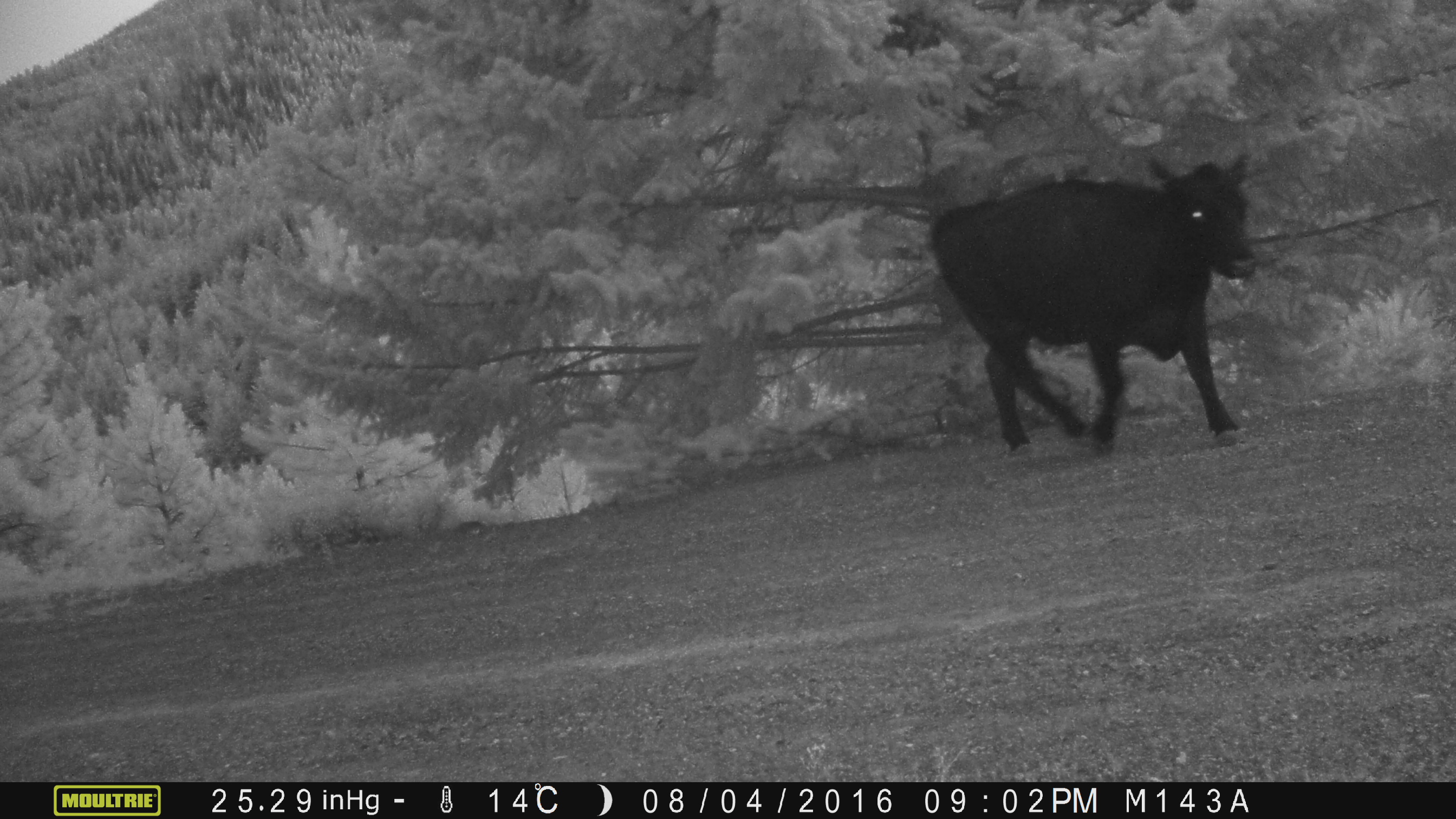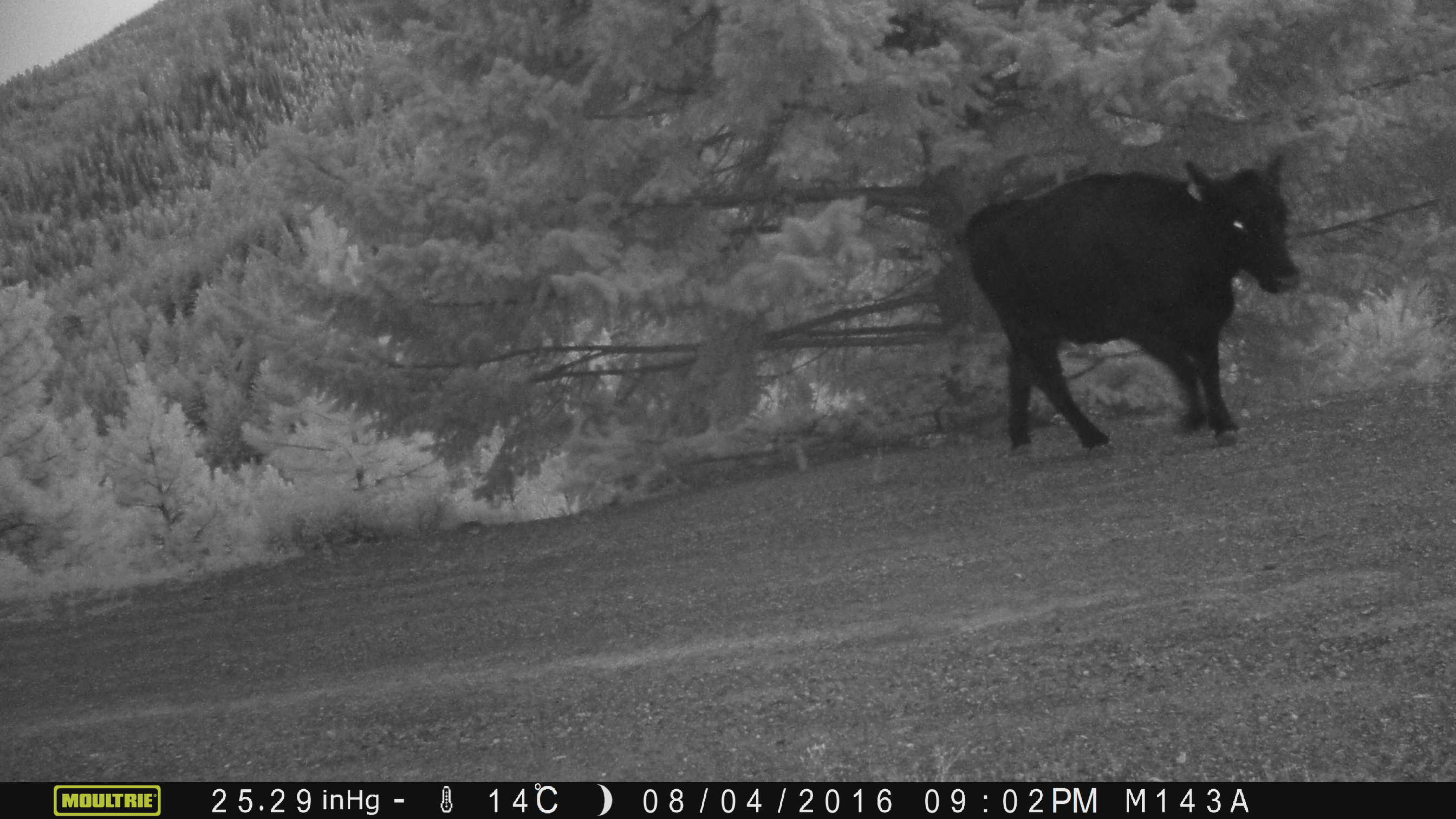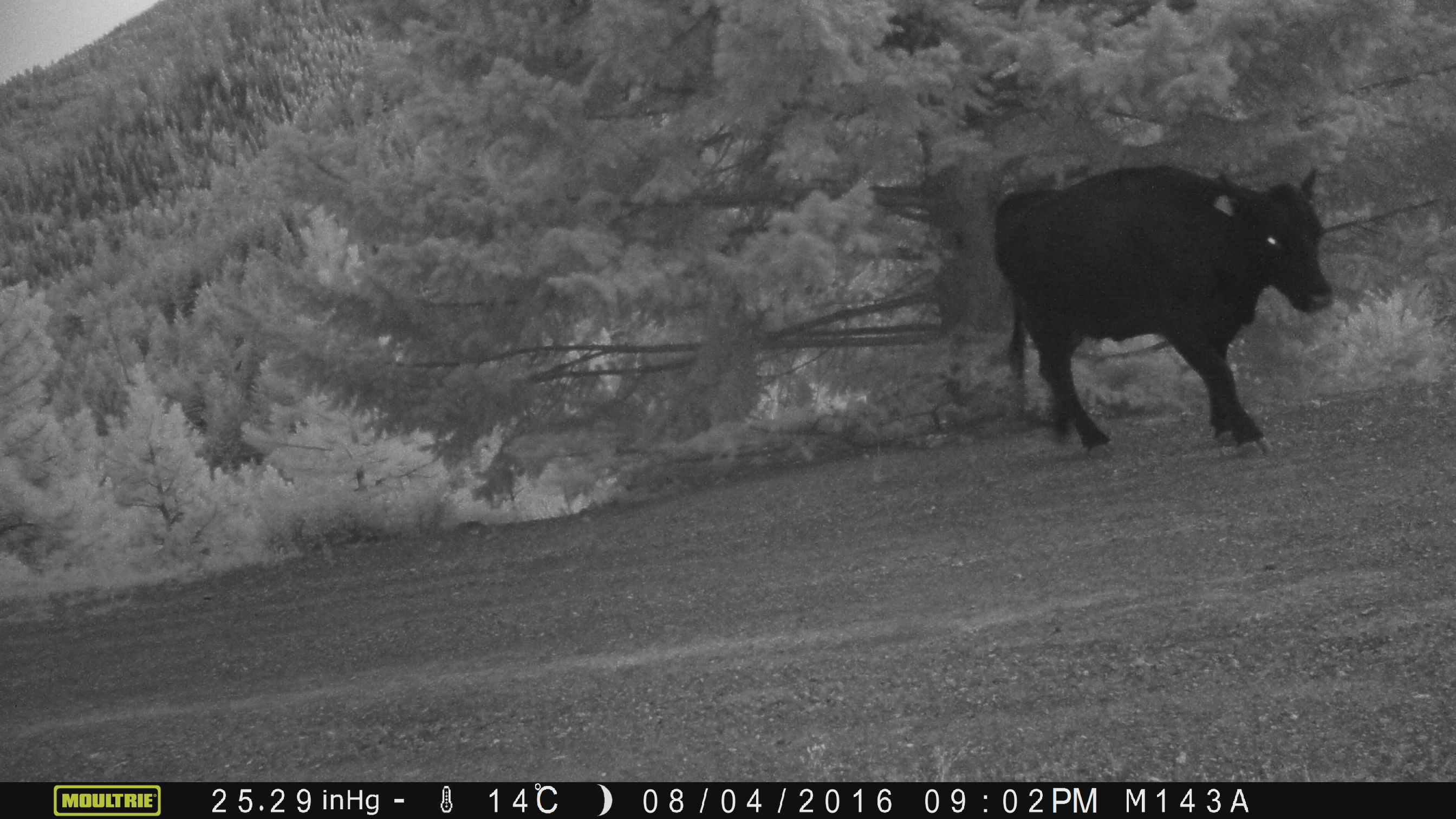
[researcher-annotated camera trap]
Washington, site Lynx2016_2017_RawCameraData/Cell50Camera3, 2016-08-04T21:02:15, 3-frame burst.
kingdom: Animalia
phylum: Chordata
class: Mammalia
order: Artiodactyla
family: Bovidae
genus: Bos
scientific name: Bos taurus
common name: domestic cattle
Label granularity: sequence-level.